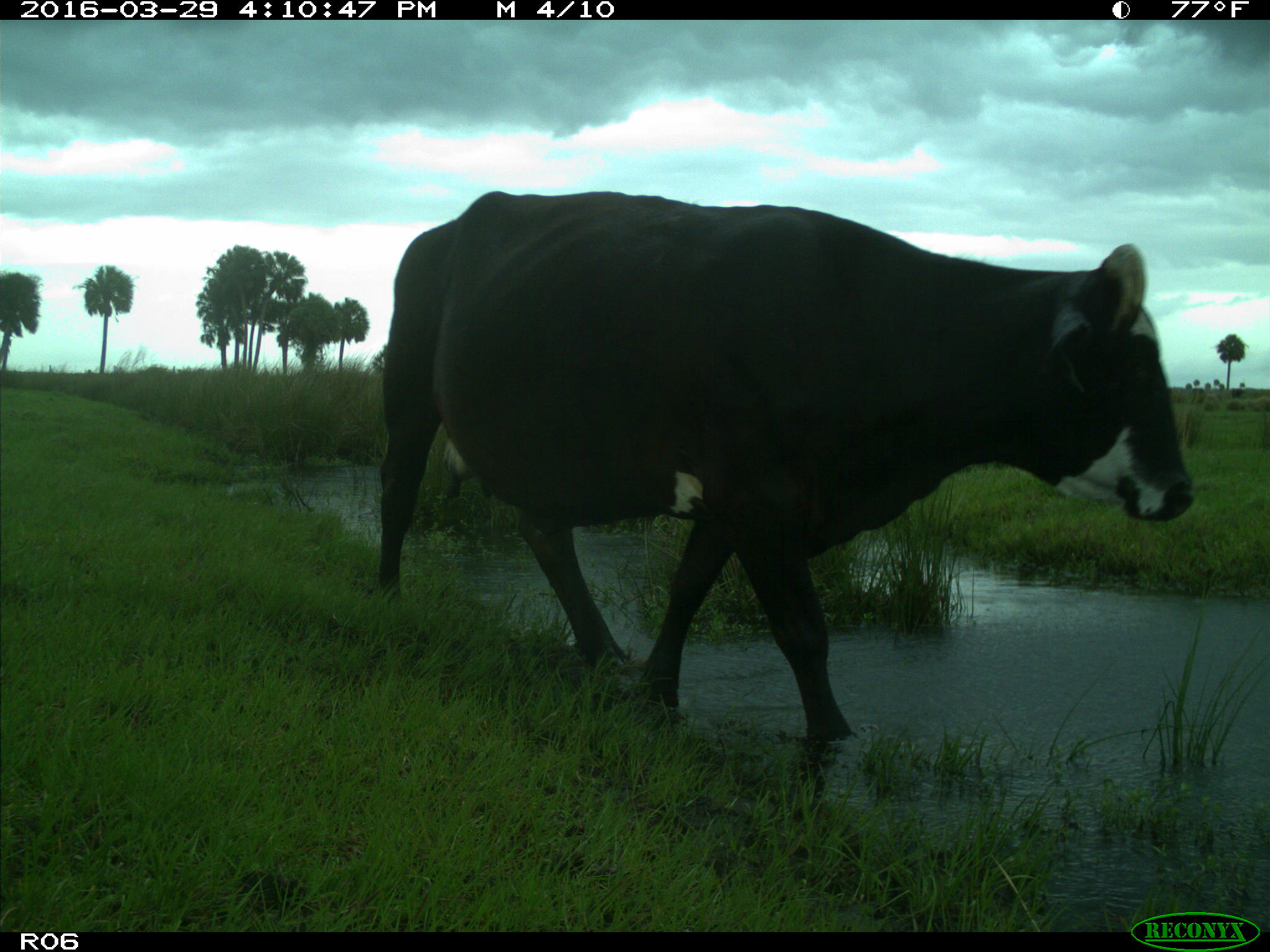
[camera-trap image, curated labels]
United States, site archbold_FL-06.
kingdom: Animalia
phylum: Chordata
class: Mammalia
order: Artiodactyla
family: Bovidae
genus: Bos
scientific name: Bos taurus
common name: domestic cow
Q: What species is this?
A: Bos taurus (domestic cow).